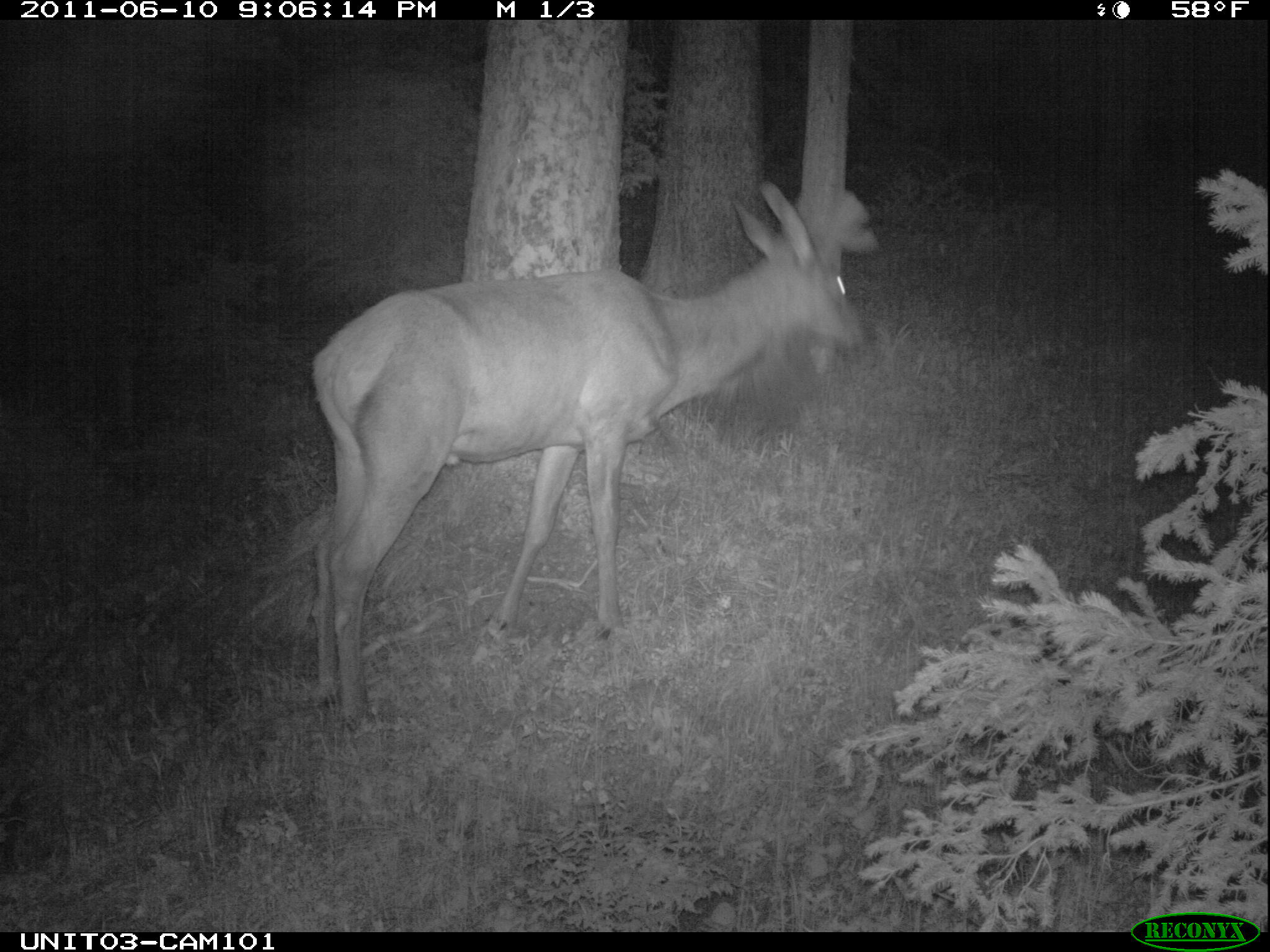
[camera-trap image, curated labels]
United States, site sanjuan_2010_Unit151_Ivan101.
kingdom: Animalia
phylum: Chordata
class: Mammalia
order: Artiodactyla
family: Cervidae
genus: Cervus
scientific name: Cervus elaphus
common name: red deer